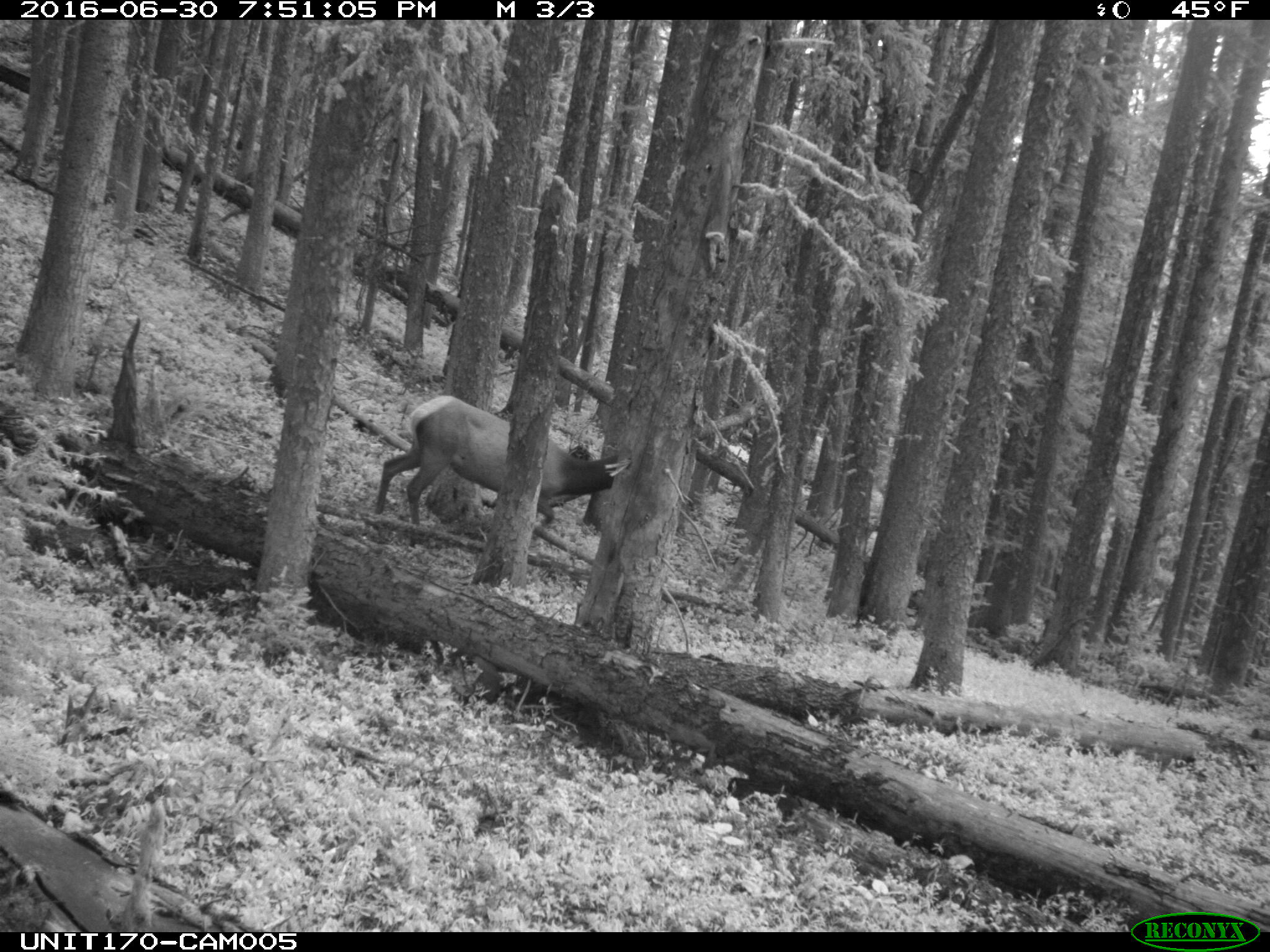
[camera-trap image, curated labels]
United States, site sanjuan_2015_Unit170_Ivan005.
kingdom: Animalia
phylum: Chordata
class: Mammalia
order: Artiodactyla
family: Cervidae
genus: Cervus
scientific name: Cervus elaphus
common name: red deer